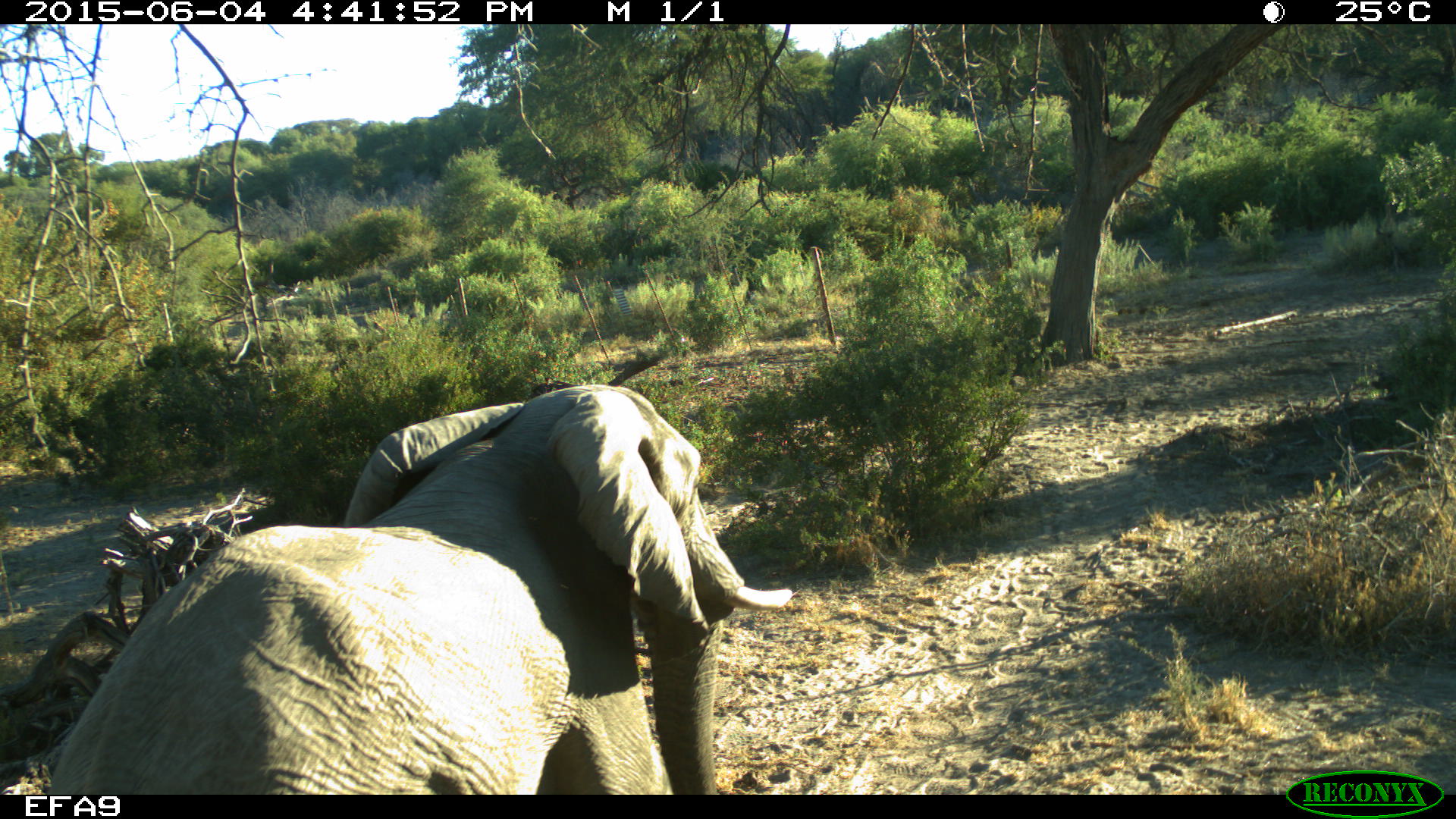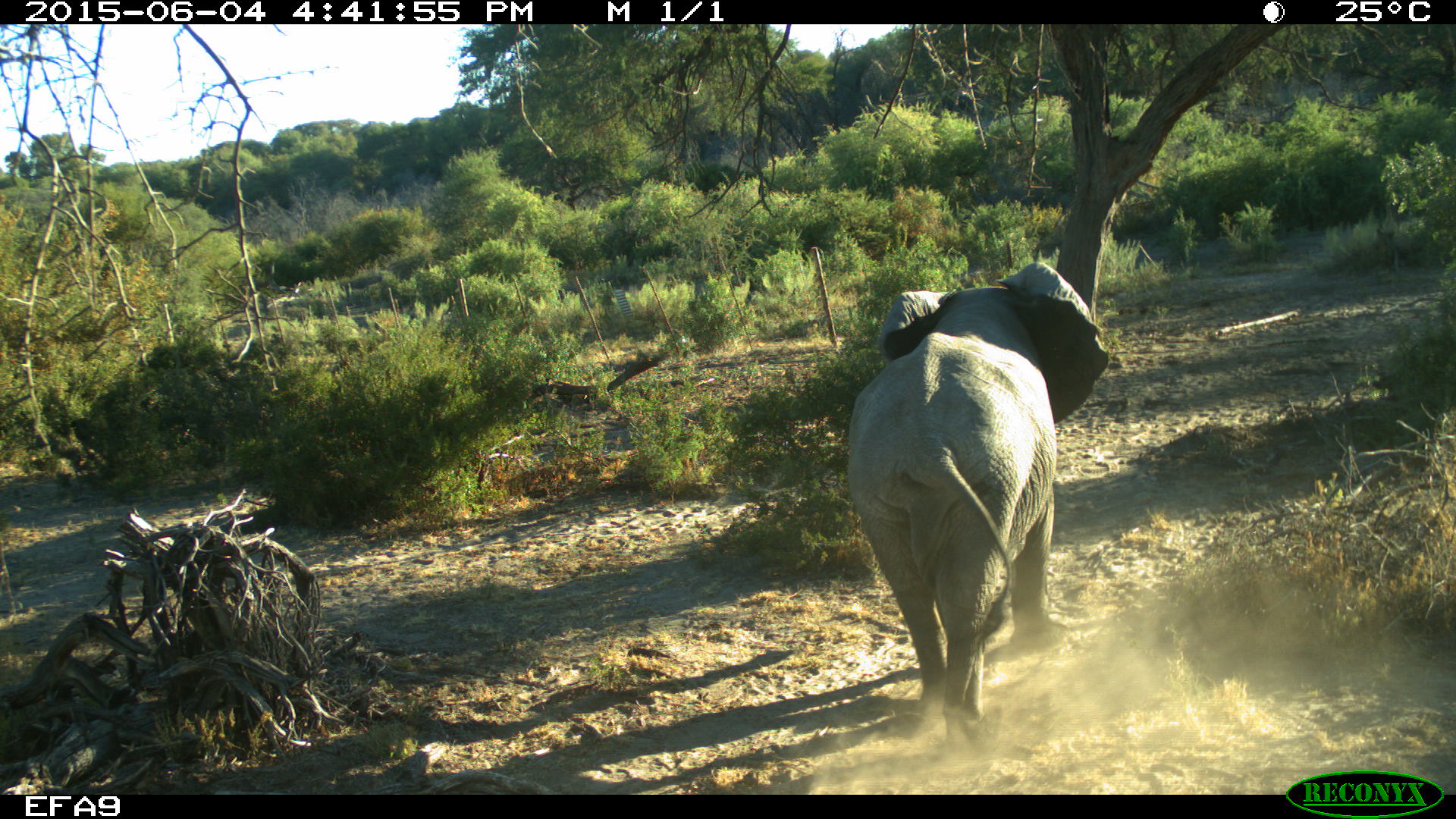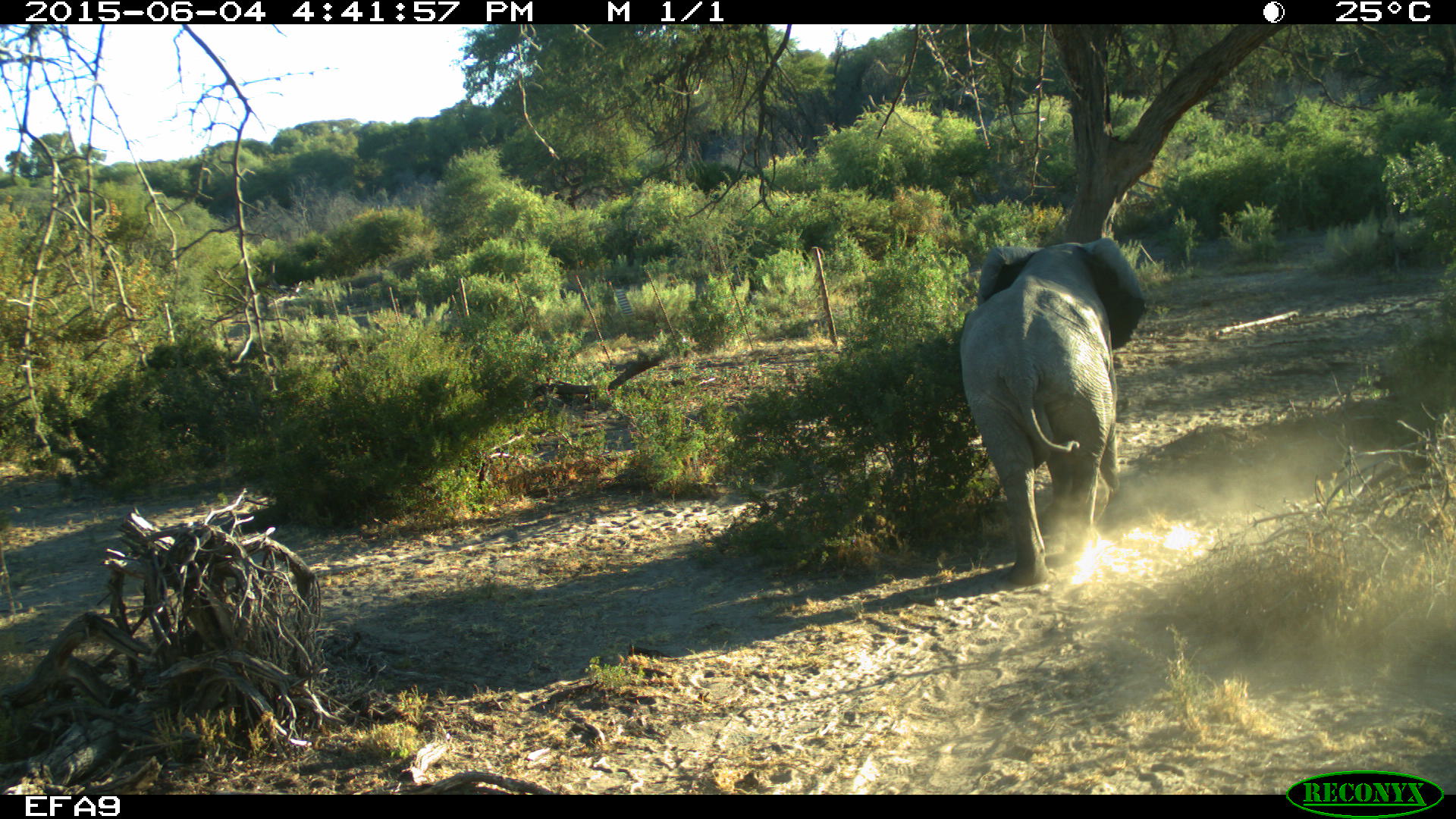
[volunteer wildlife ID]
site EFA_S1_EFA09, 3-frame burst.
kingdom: Animalia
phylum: Chordata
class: Mammalia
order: Artiodactyla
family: Bovidae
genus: Tragelaphus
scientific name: Tragelaphus oryx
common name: eland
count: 1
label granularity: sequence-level